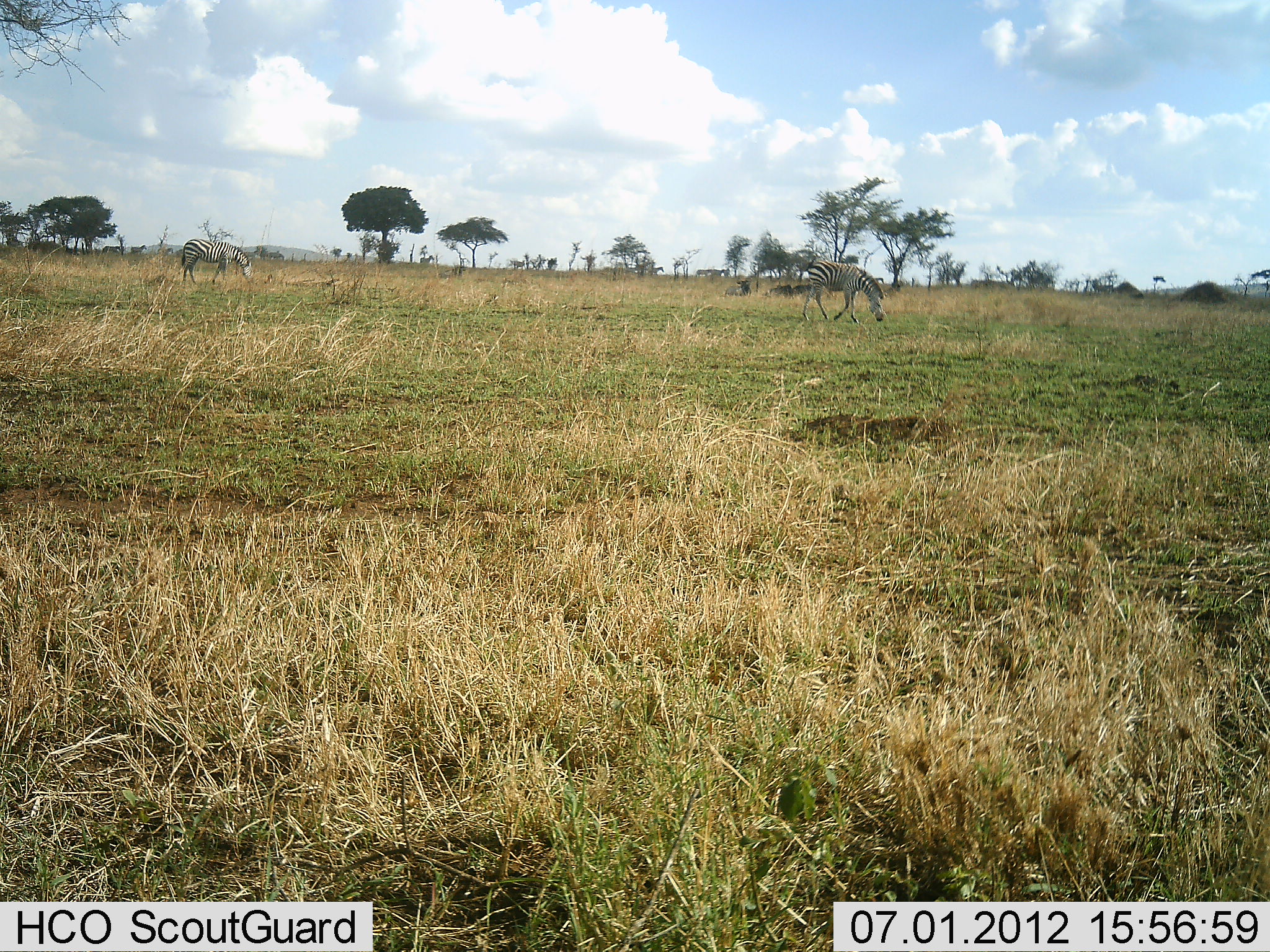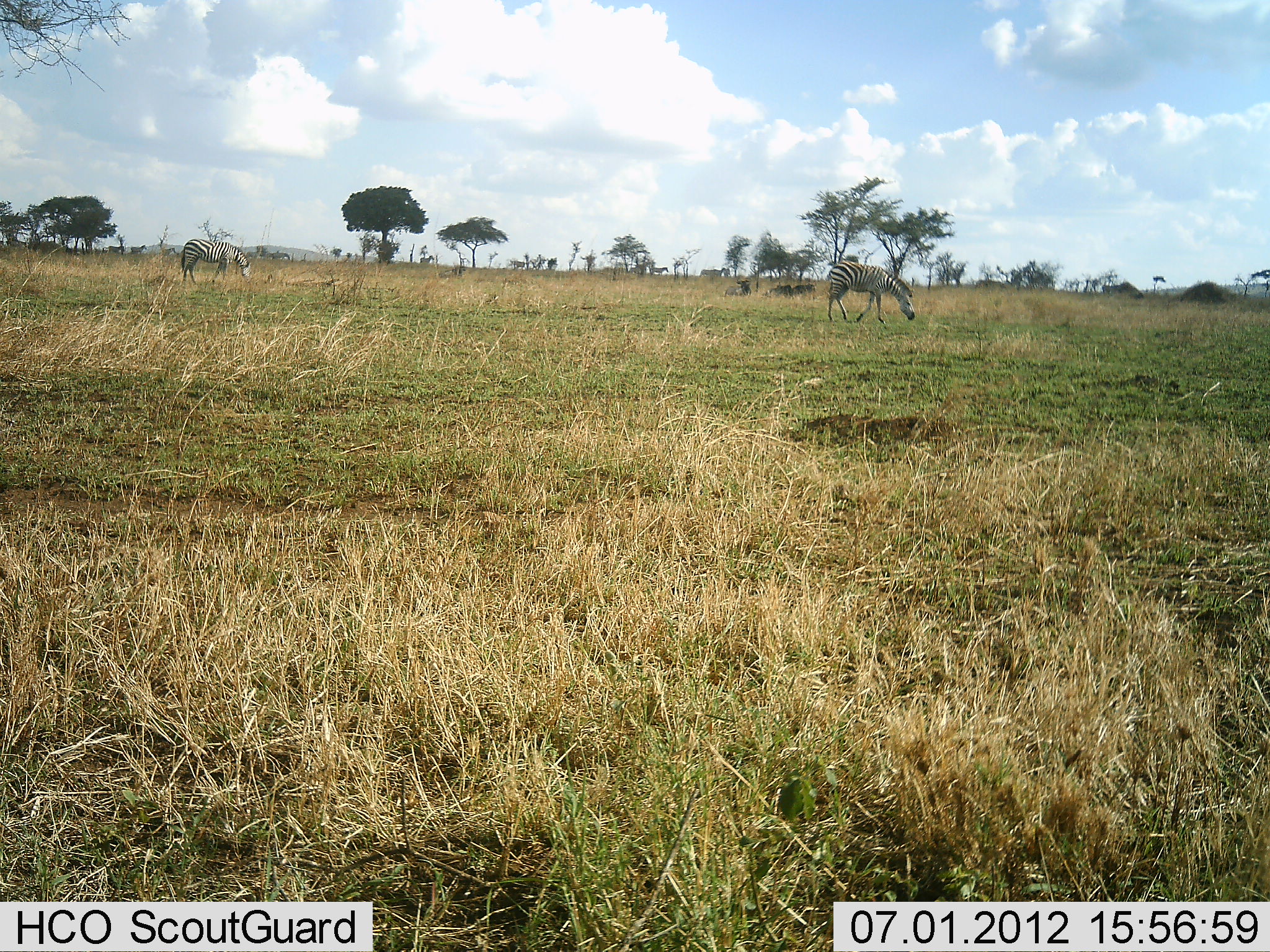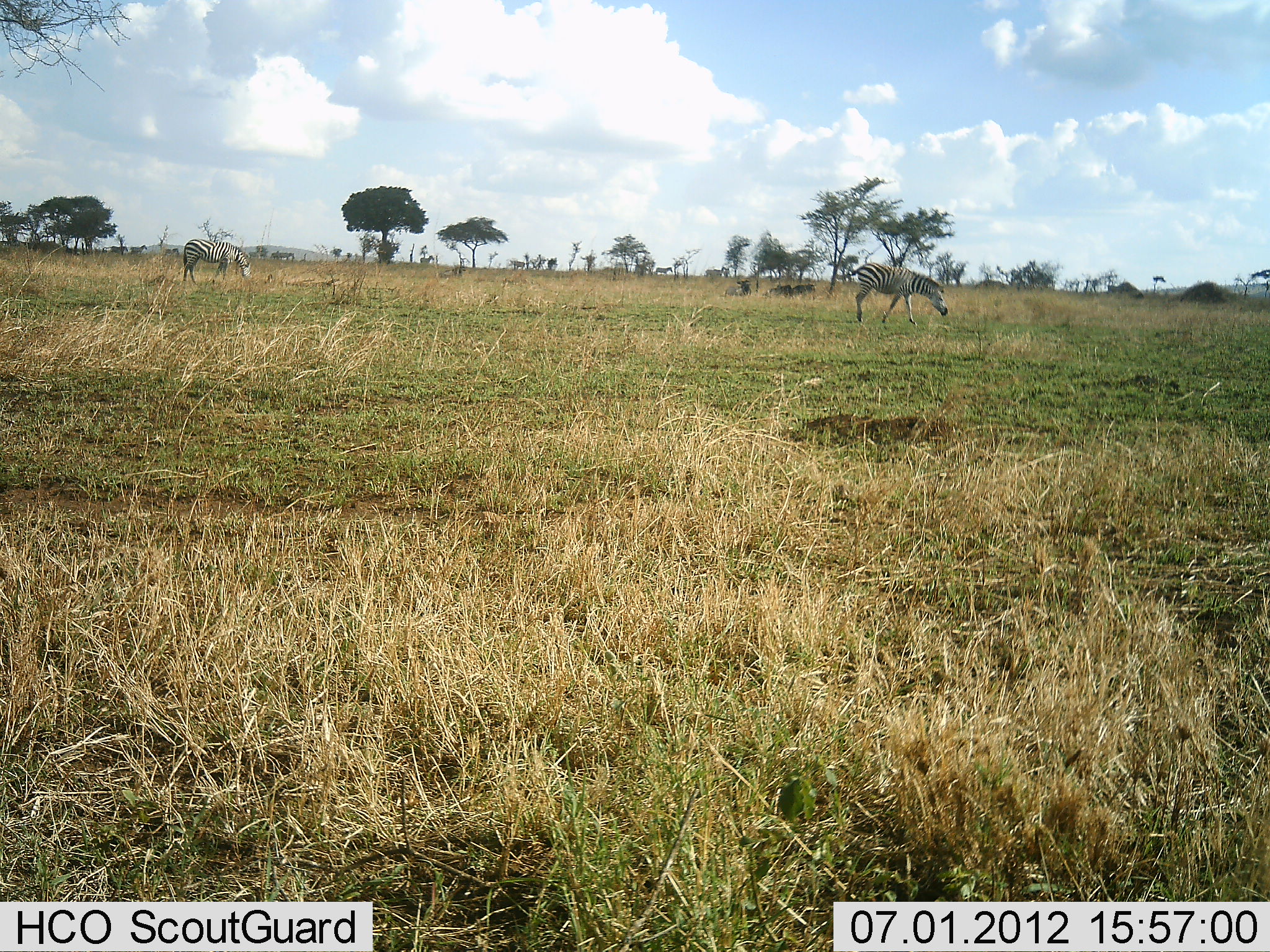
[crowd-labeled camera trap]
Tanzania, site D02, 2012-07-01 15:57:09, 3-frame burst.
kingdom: Animalia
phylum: Chordata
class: Mammalia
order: Perissodactyla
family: Equidae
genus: Equus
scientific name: Equus quagga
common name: plains zebra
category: zebra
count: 2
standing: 30%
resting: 10%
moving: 60%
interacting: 0%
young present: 0%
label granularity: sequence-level